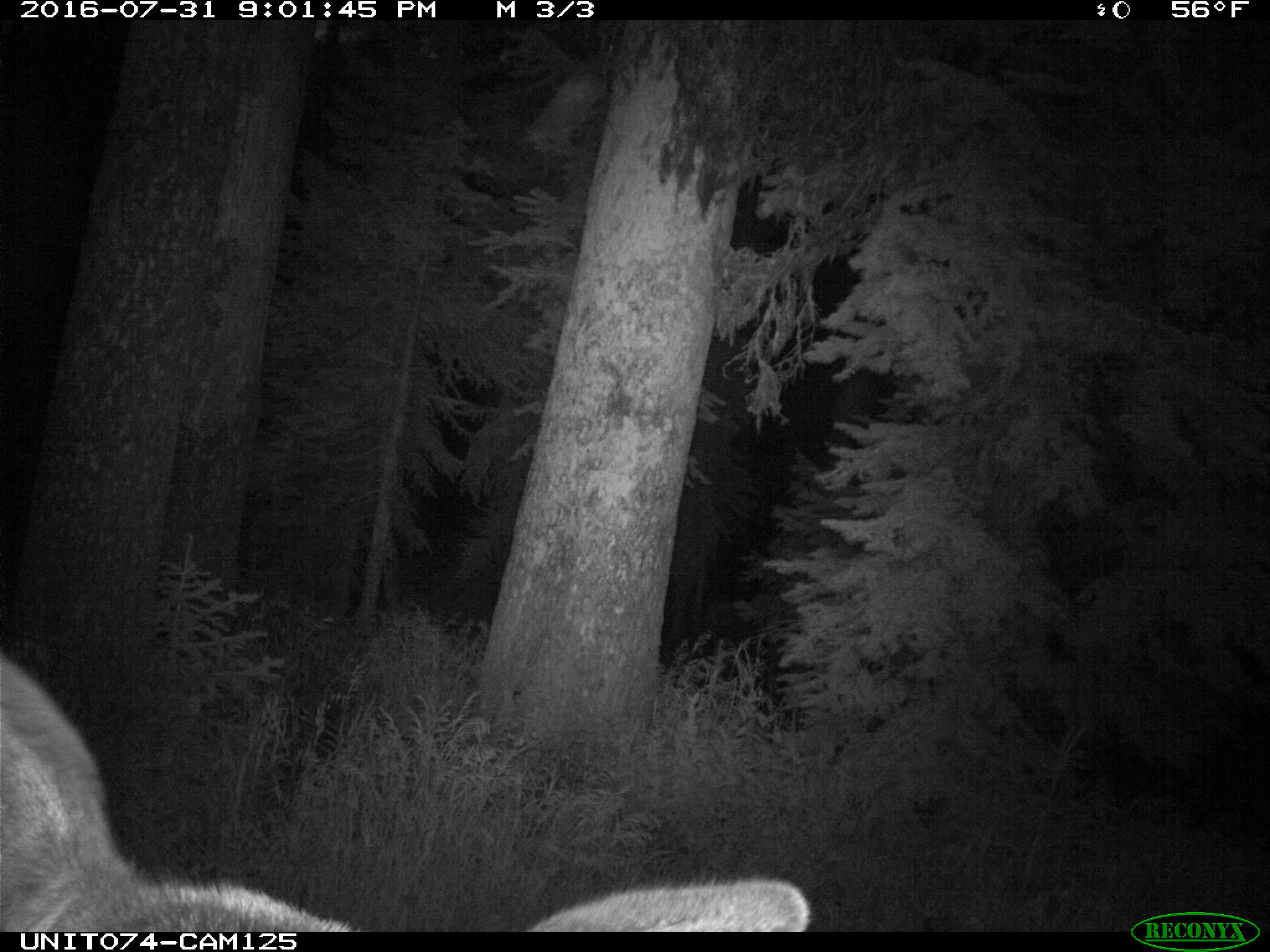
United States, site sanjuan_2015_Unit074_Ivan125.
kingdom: Animalia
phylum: Chordata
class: Mammalia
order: Artiodactyla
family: Cervidae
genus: Cervus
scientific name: Cervus elaphus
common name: red deer